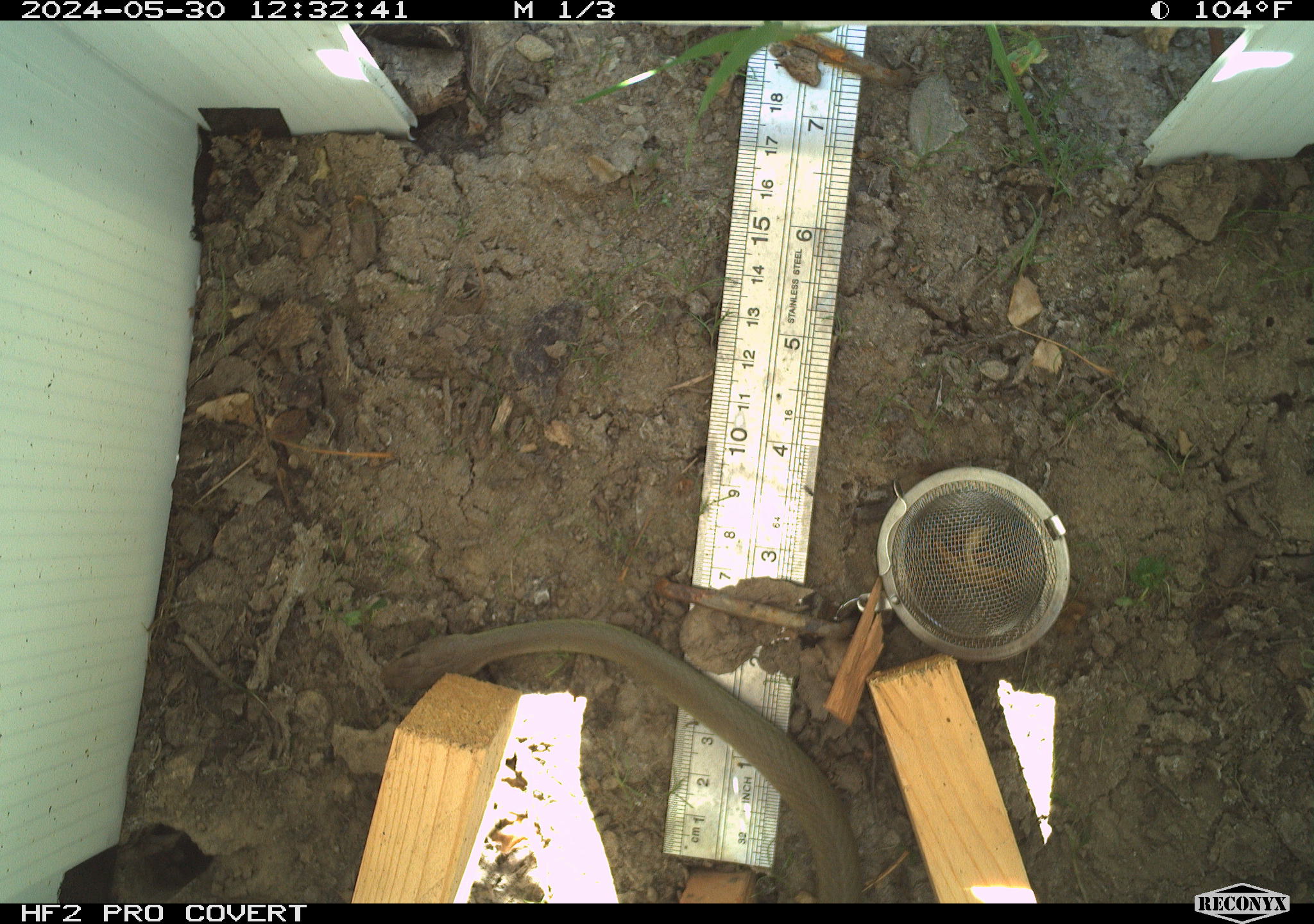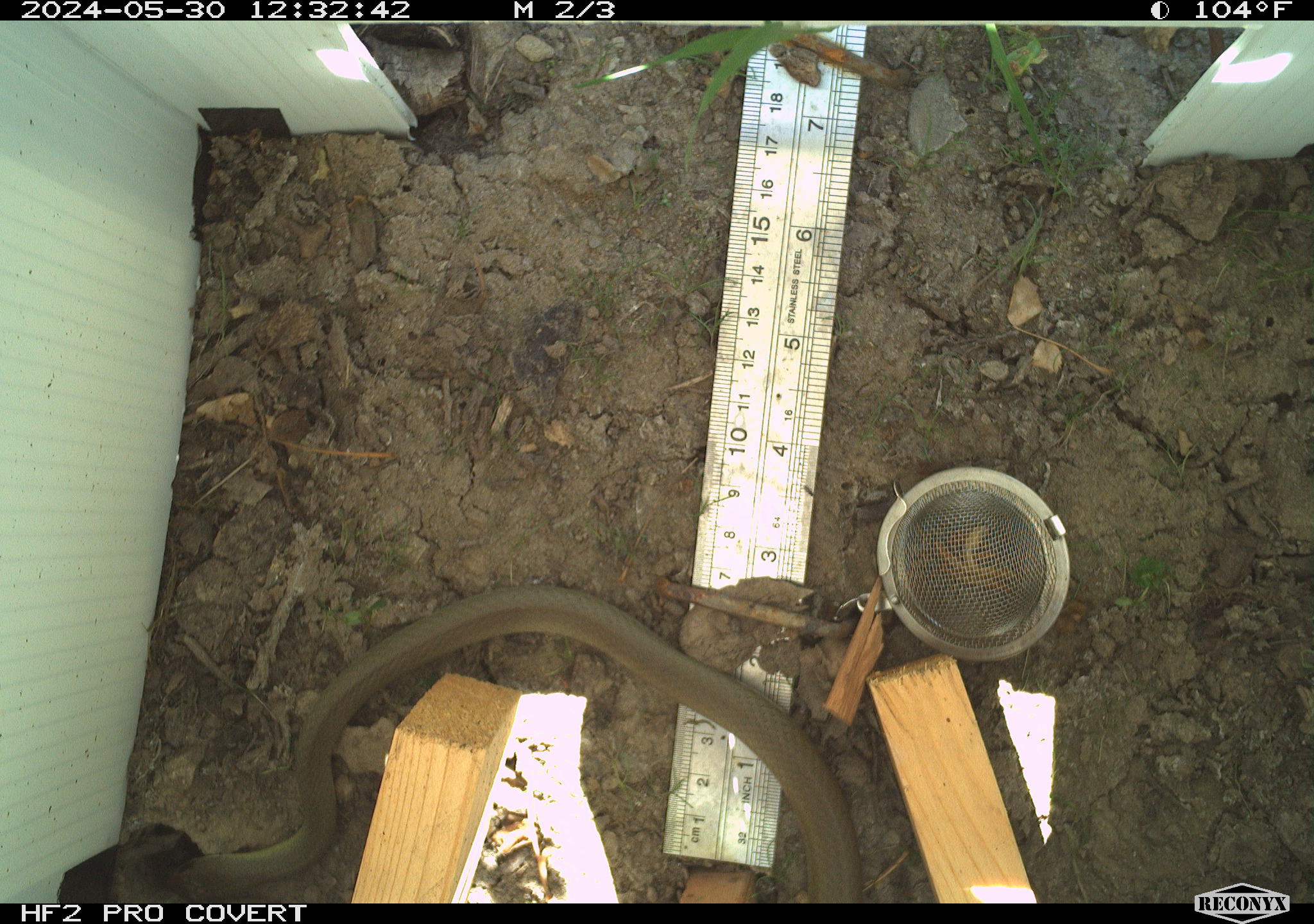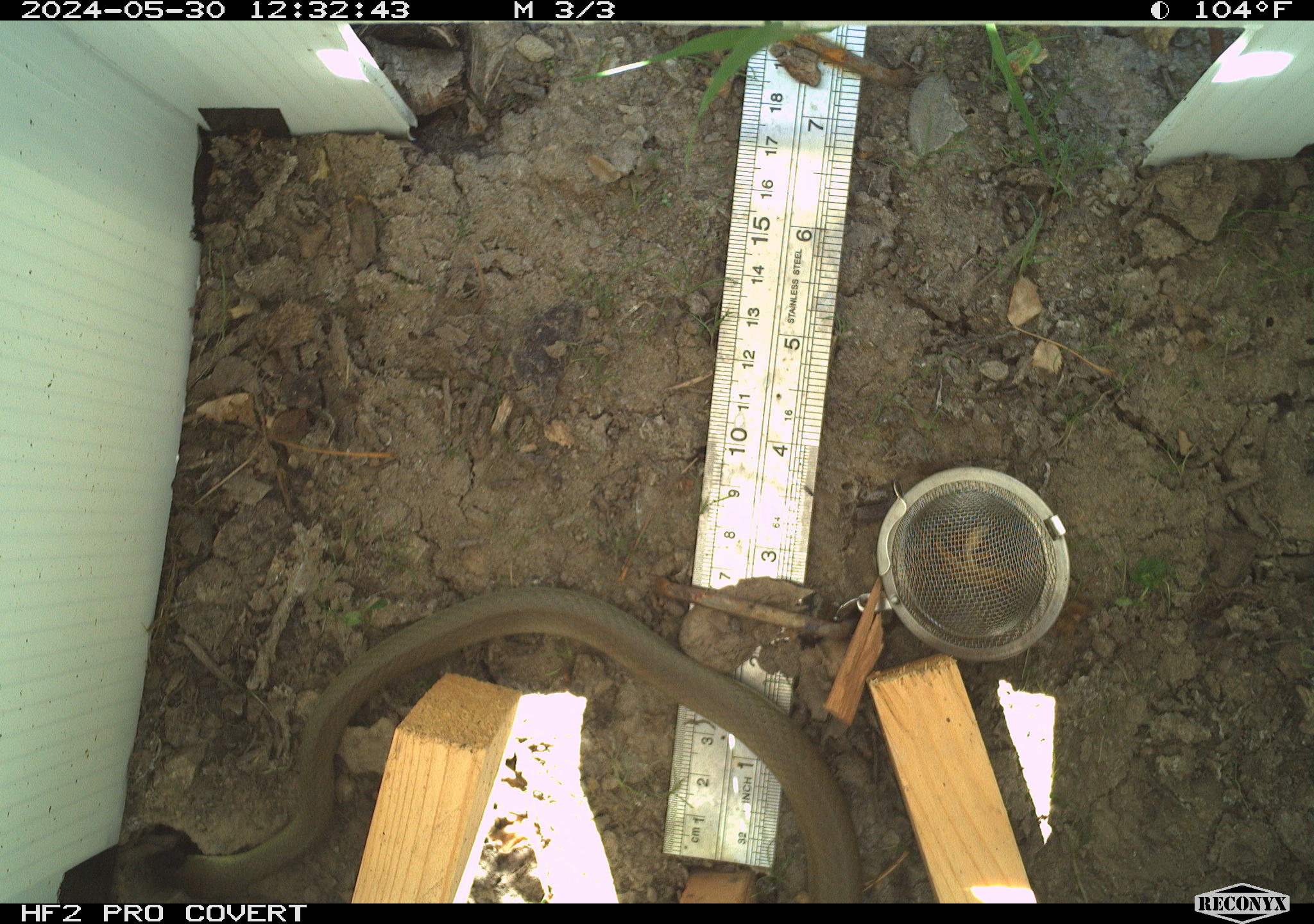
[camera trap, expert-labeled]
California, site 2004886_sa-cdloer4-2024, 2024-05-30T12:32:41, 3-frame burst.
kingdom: Animalia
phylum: Chordata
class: Reptilia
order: Squamata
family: Colubridae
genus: Coluber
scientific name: Coluber constrictor mormon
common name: western yellow-bellied racer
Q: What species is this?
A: Western yellow-bellied racer (Coluber constrictor mormon).